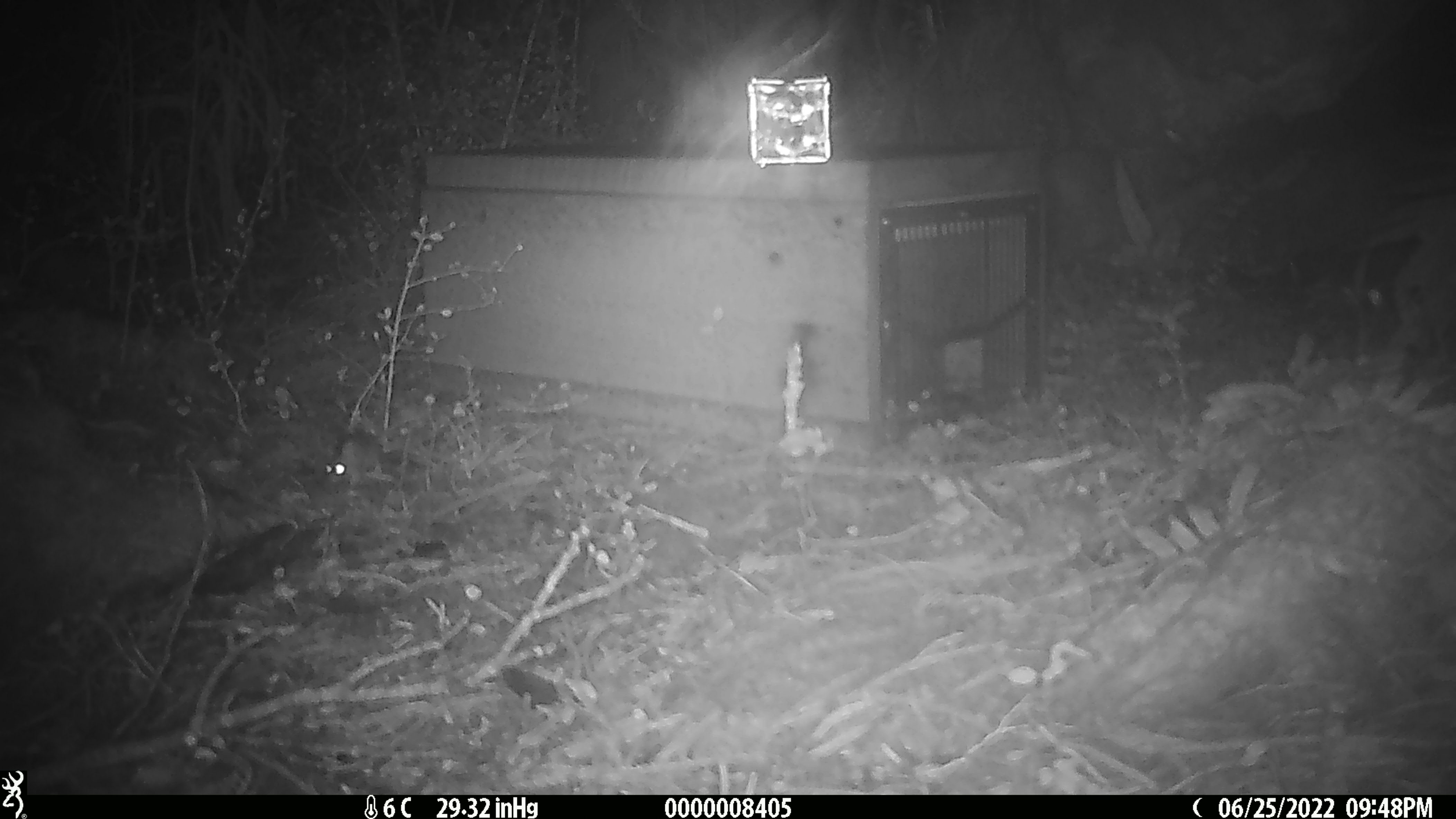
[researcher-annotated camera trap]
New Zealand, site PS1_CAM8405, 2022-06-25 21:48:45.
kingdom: Animalia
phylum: Chordata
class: Mammalia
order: Rodentia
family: Muridae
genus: Mus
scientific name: Mus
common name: mouse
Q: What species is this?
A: Mouse (Mus).